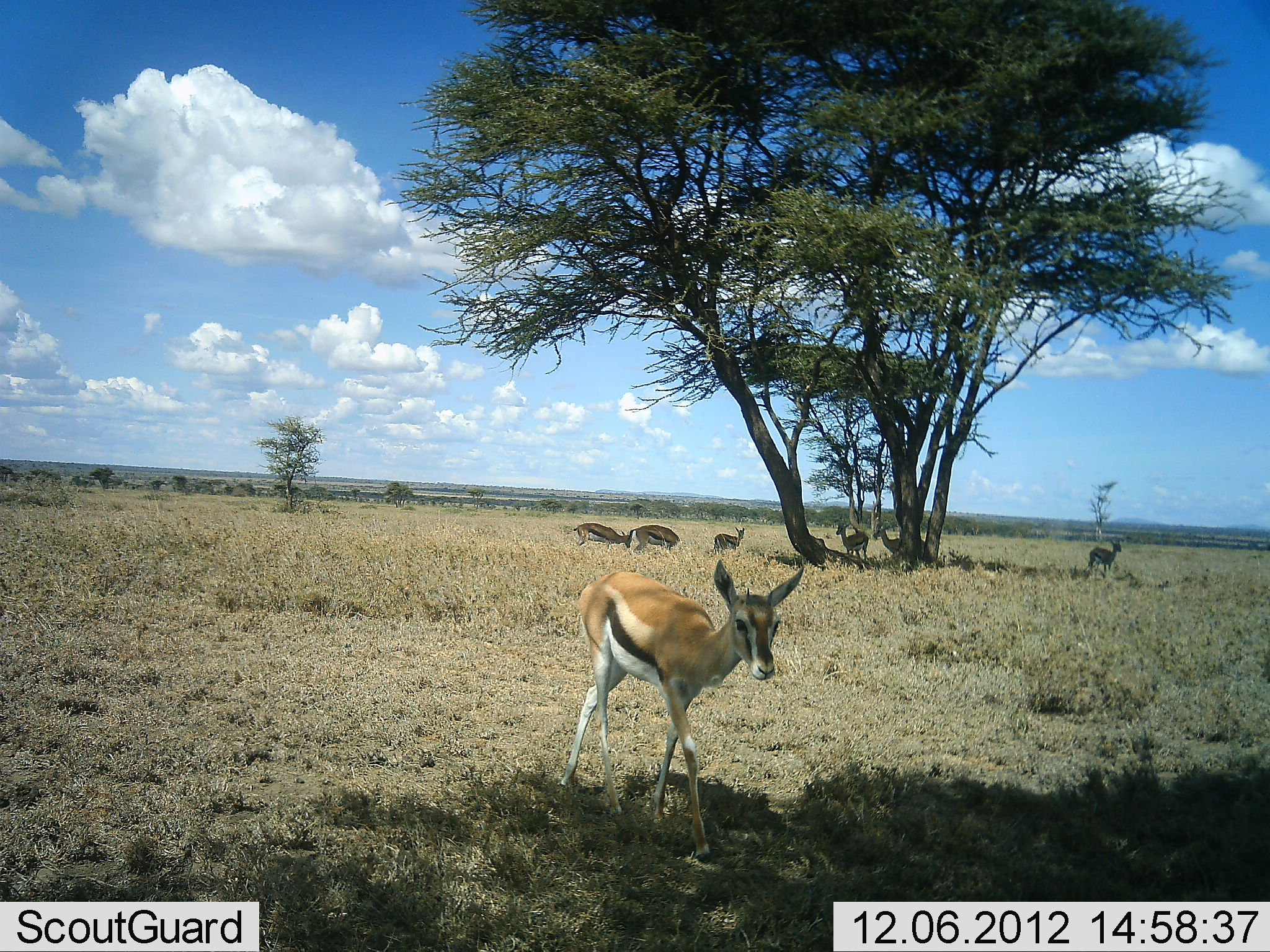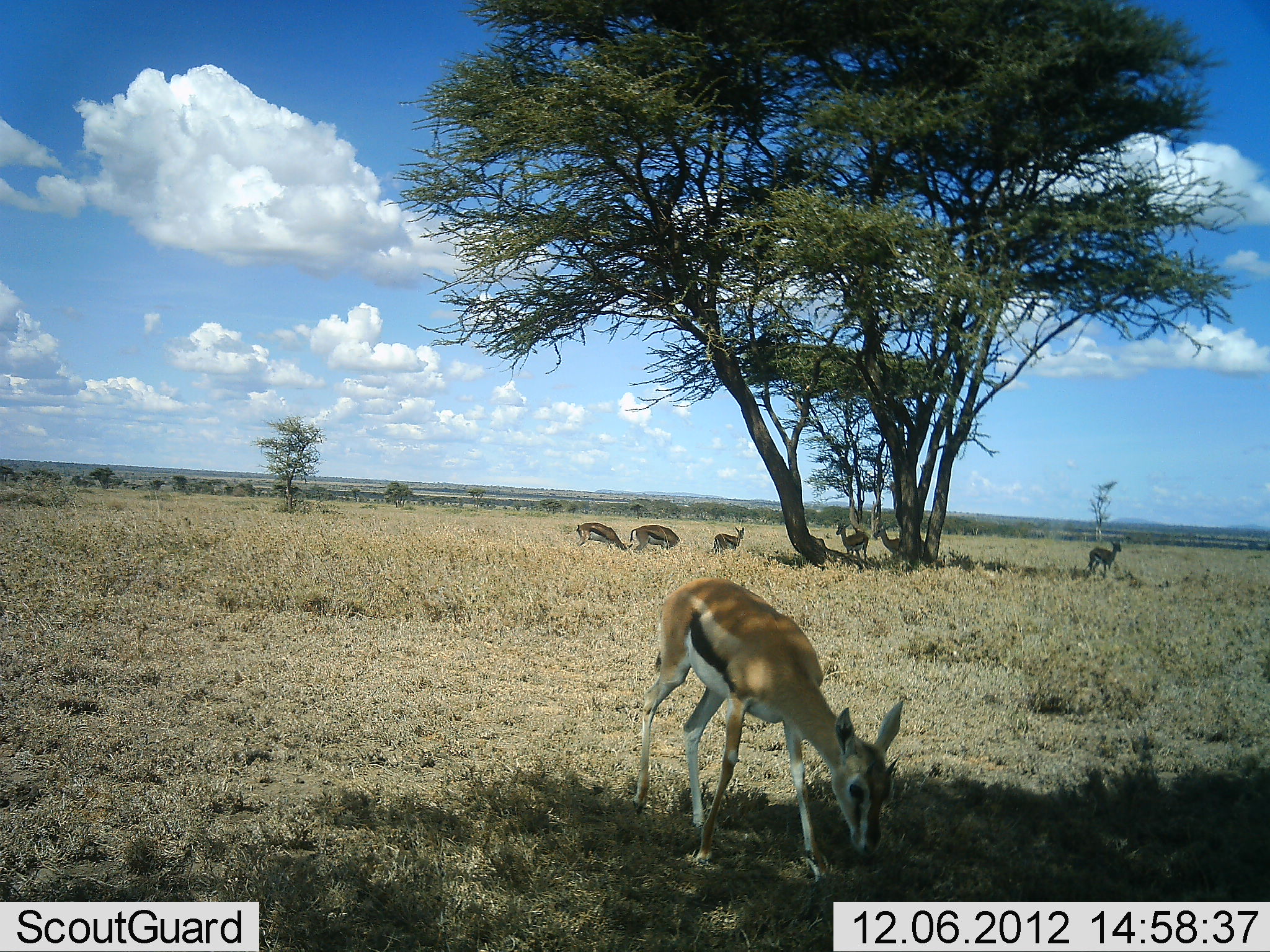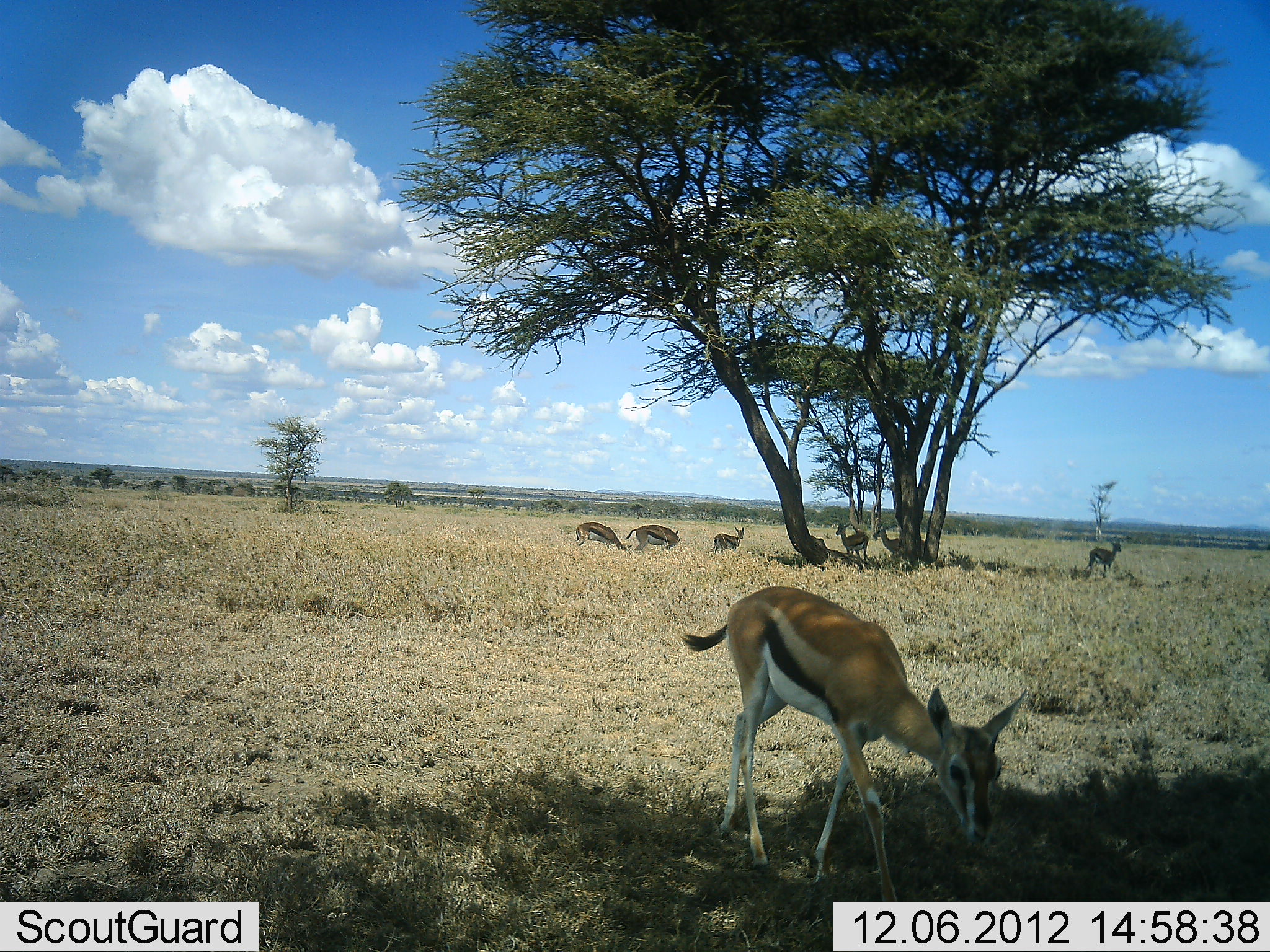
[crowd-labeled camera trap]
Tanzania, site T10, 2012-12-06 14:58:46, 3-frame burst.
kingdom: Animalia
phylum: Chordata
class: Mammalia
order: Artiodactyla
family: Bovidae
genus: Eudorcas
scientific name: Eudorcas thomsonii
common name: thomson's gazelle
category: gazellethomsons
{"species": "gazellethomsons (thomson's gazelle) (Eudorcas thomsonii)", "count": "7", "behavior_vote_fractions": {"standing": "60%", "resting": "0%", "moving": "40%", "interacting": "0%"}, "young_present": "10%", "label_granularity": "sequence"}